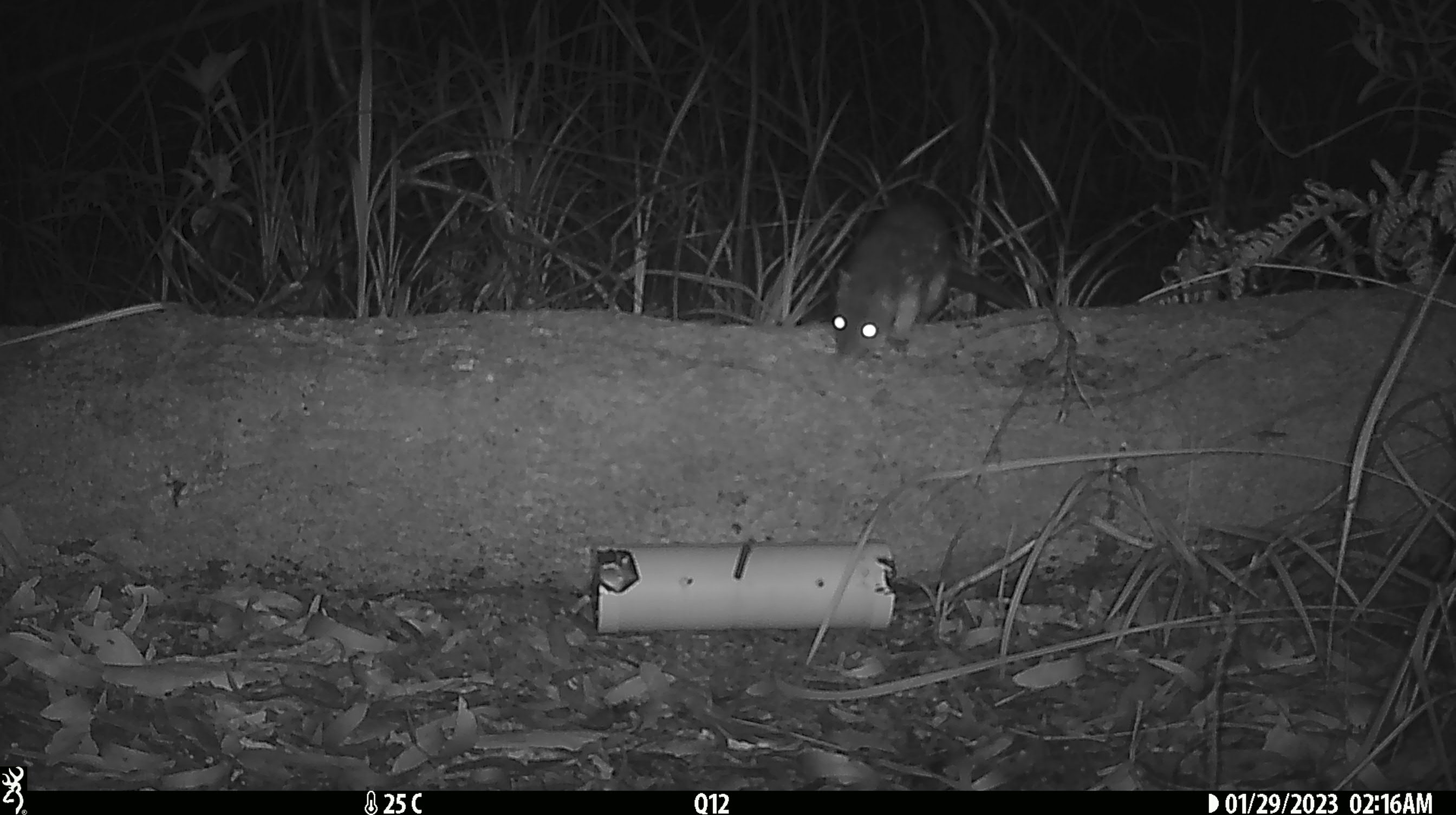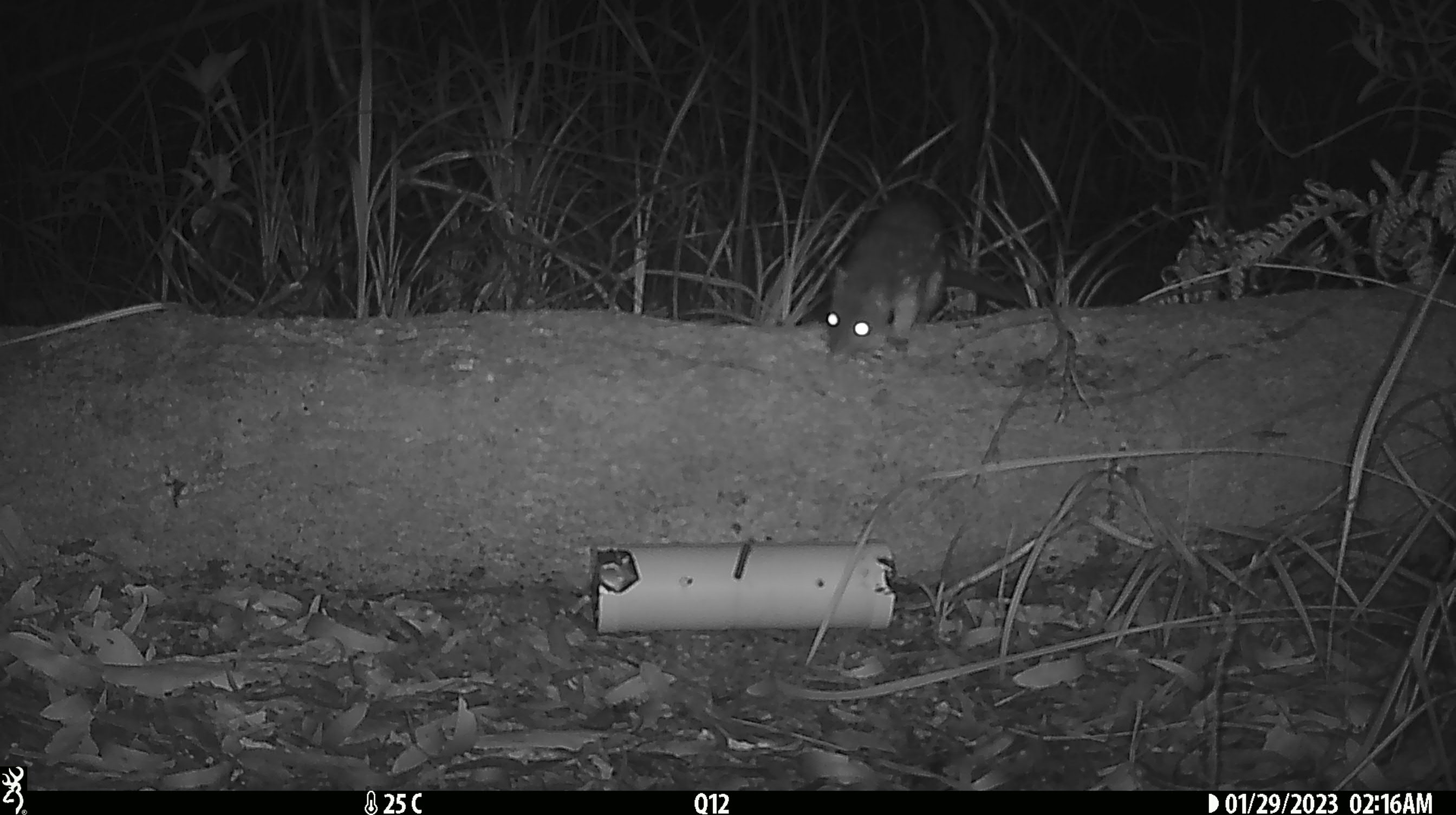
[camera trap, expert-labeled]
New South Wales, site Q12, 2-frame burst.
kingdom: Animalia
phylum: Chordata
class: Mammalia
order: Dasyuromorphia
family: Dasyuridae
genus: Dasyurus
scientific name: Dasyurus maculatus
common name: spotted-tailed quoll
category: quoll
Quoll (spotted-tailed quoll) (Dasyurus maculatus).